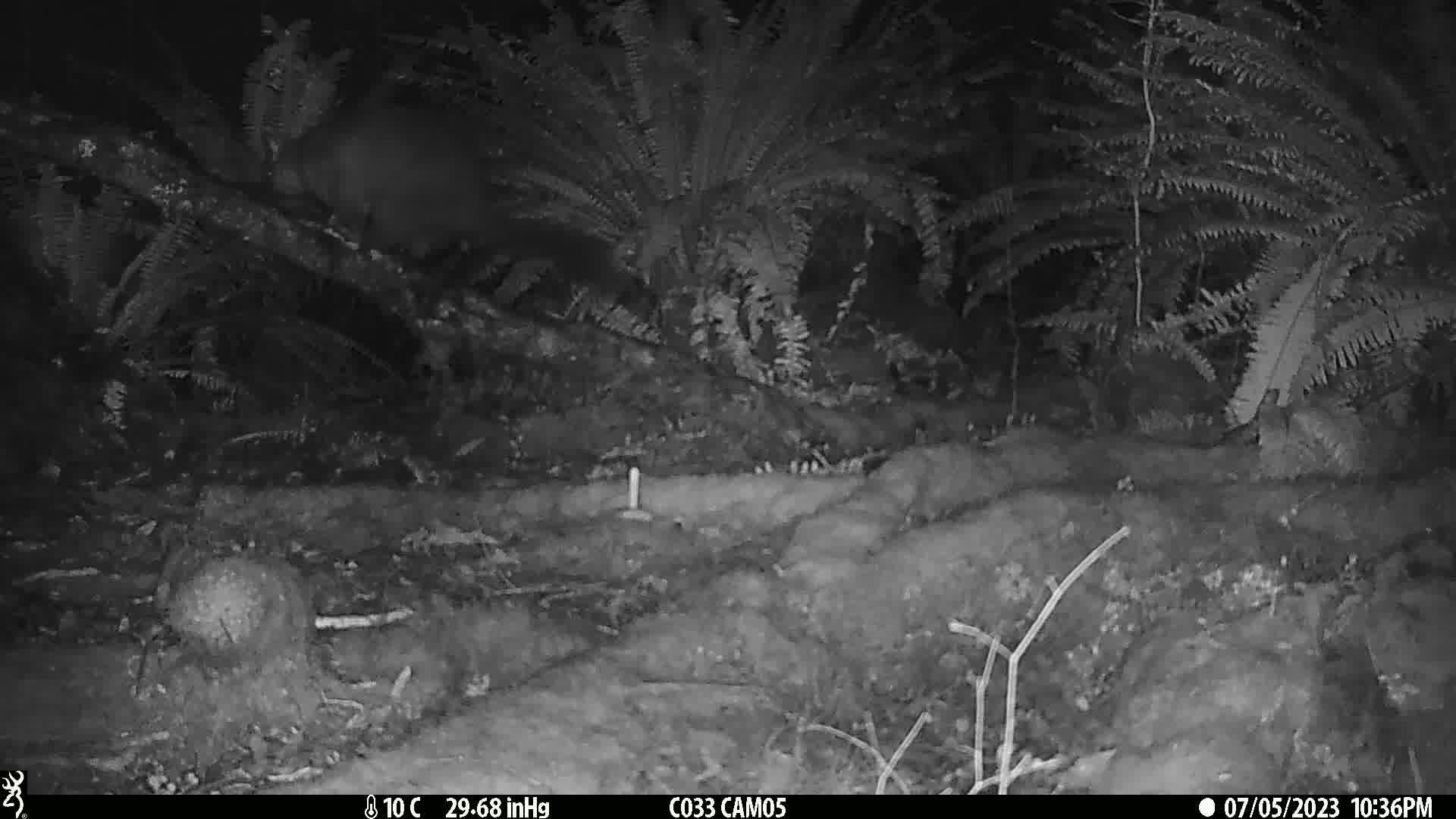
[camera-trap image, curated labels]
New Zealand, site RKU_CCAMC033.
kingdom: Animalia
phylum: Chordata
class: Mammalia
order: Diprotodontia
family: Phalangeridae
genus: Trichosurus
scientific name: Trichosurus vulpecula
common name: common brushtail possum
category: possum